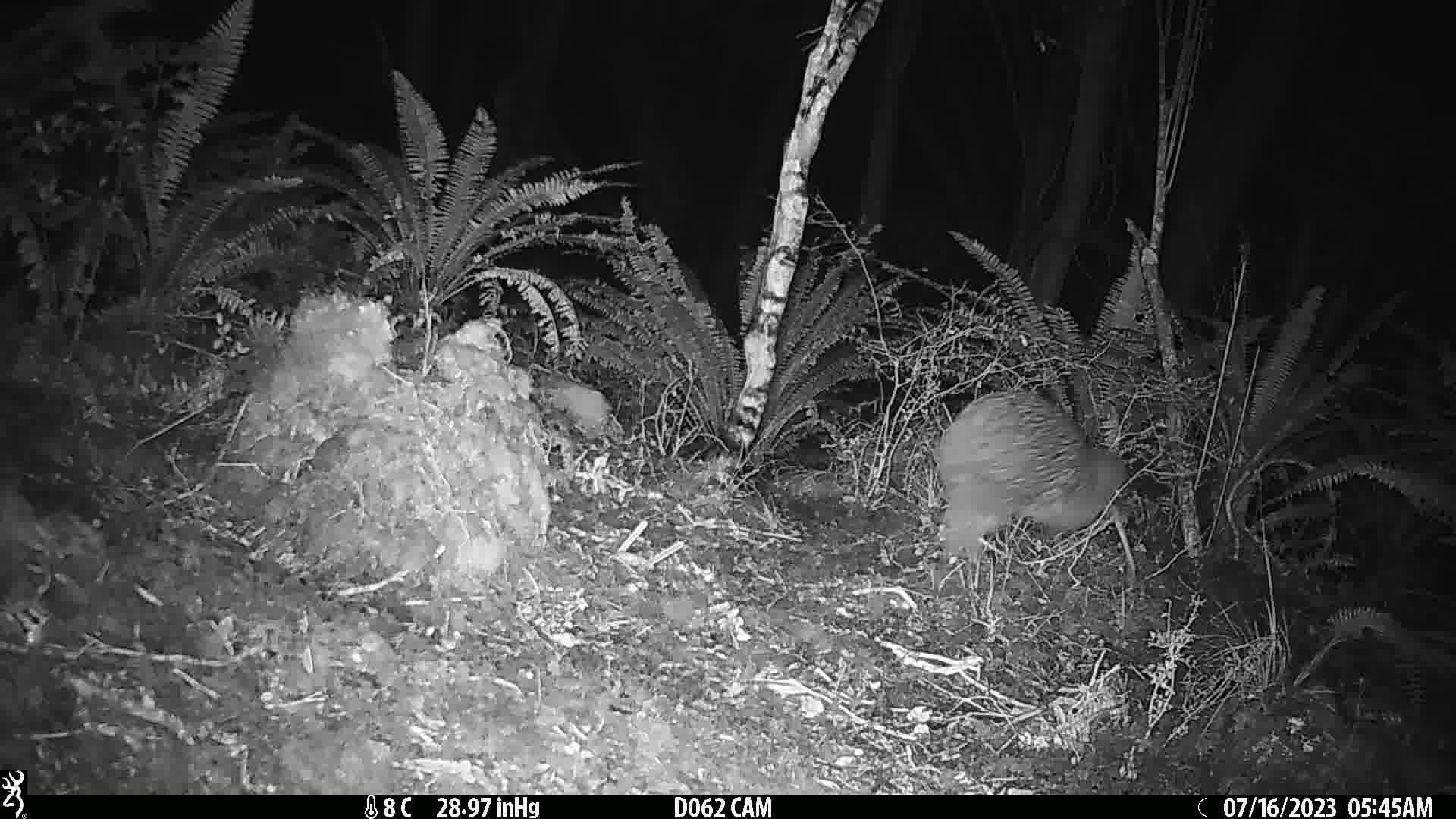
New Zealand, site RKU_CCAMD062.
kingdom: Animalia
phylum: Chordata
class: Aves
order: Apterygiformes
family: Apterygidae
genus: Apteryx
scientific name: Apteryx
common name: kiwi